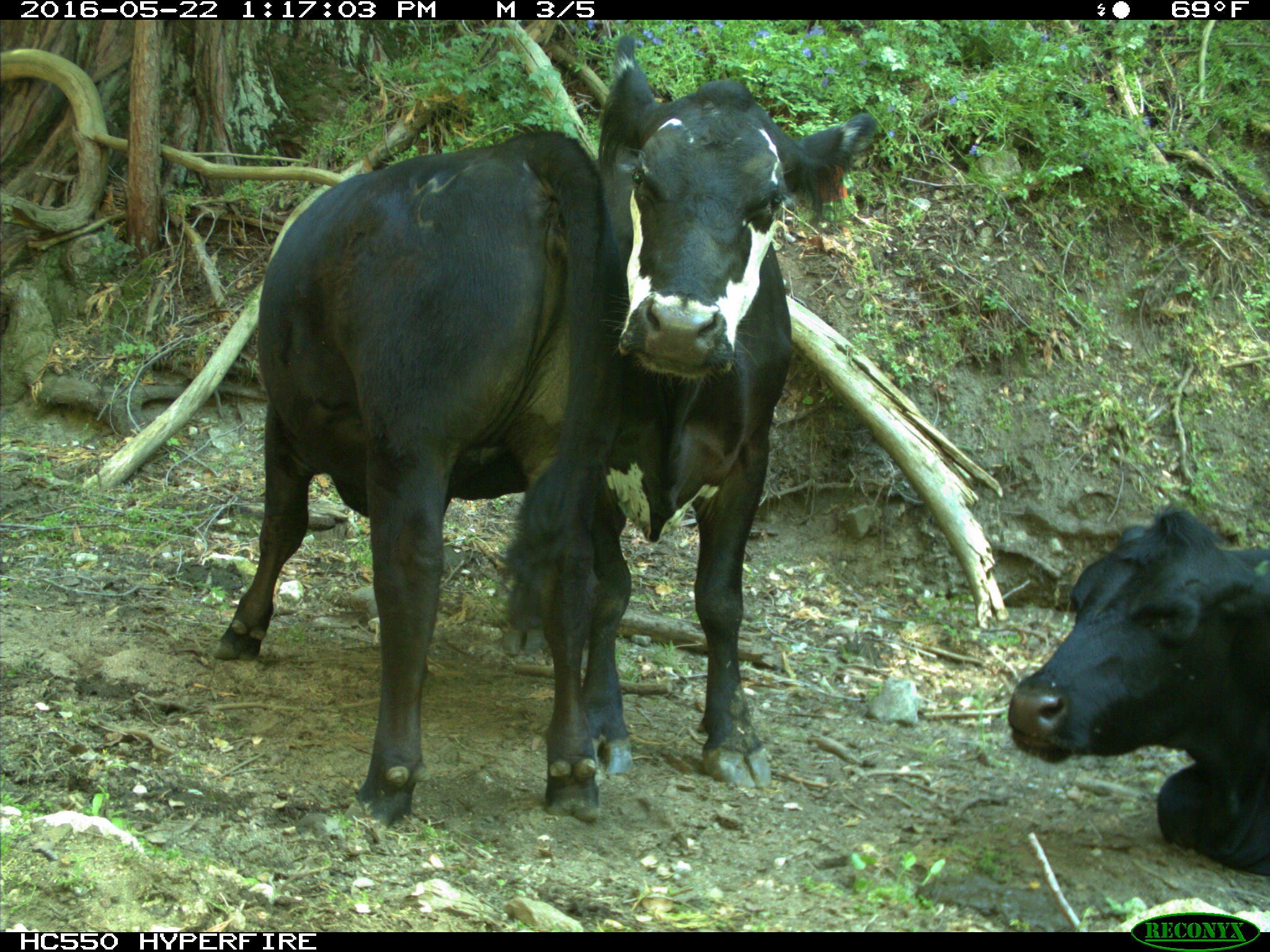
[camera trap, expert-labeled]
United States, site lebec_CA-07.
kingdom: Animalia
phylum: Chordata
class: Mammalia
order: Artiodactyla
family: Bovidae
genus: Bos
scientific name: Bos taurus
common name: domestic cow